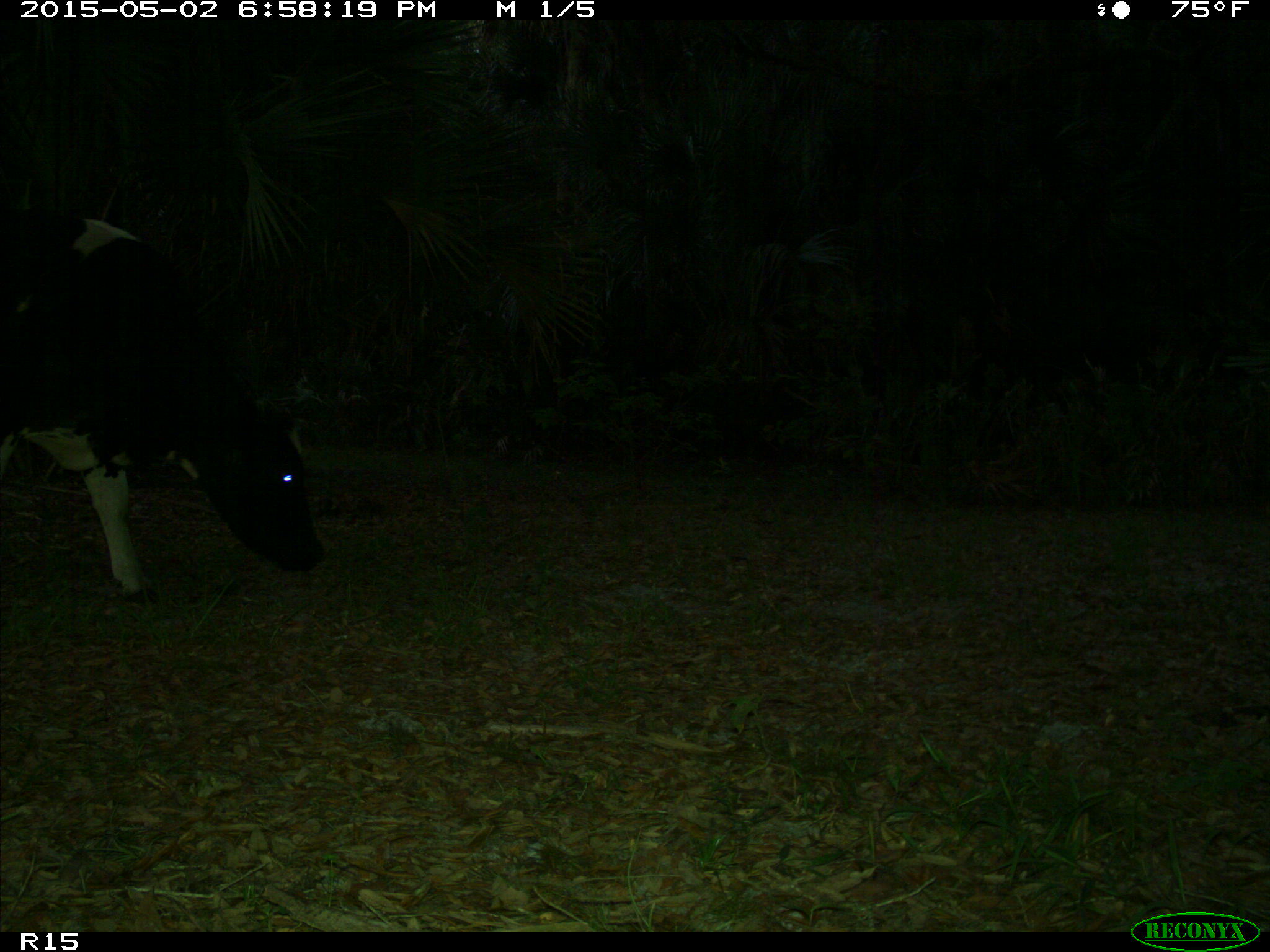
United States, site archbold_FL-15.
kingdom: Animalia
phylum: Chordata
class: Mammalia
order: Artiodactyla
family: Bovidae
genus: Bos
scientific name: Bos taurus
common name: domestic cow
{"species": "Bos taurus (domestic cow)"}